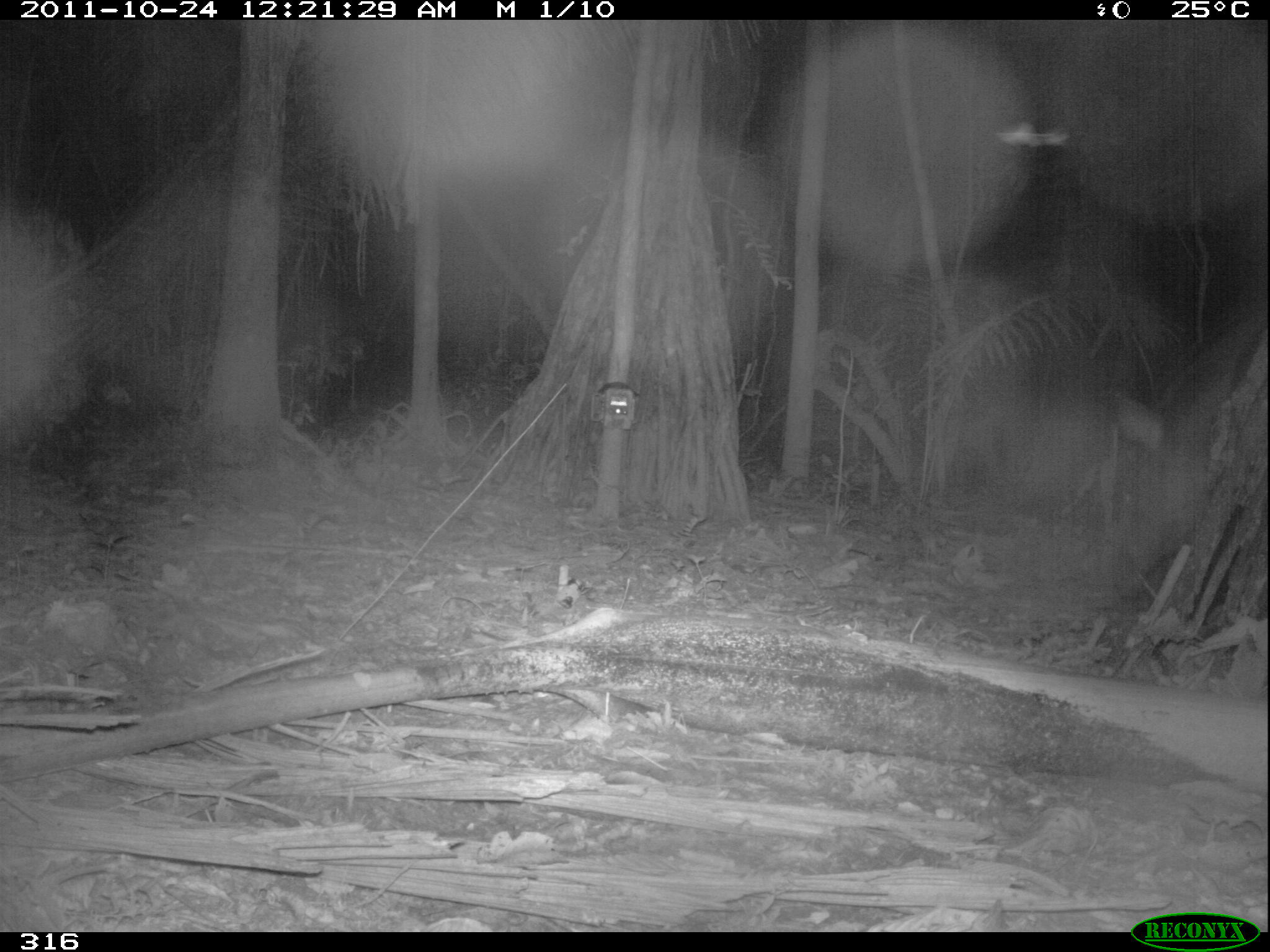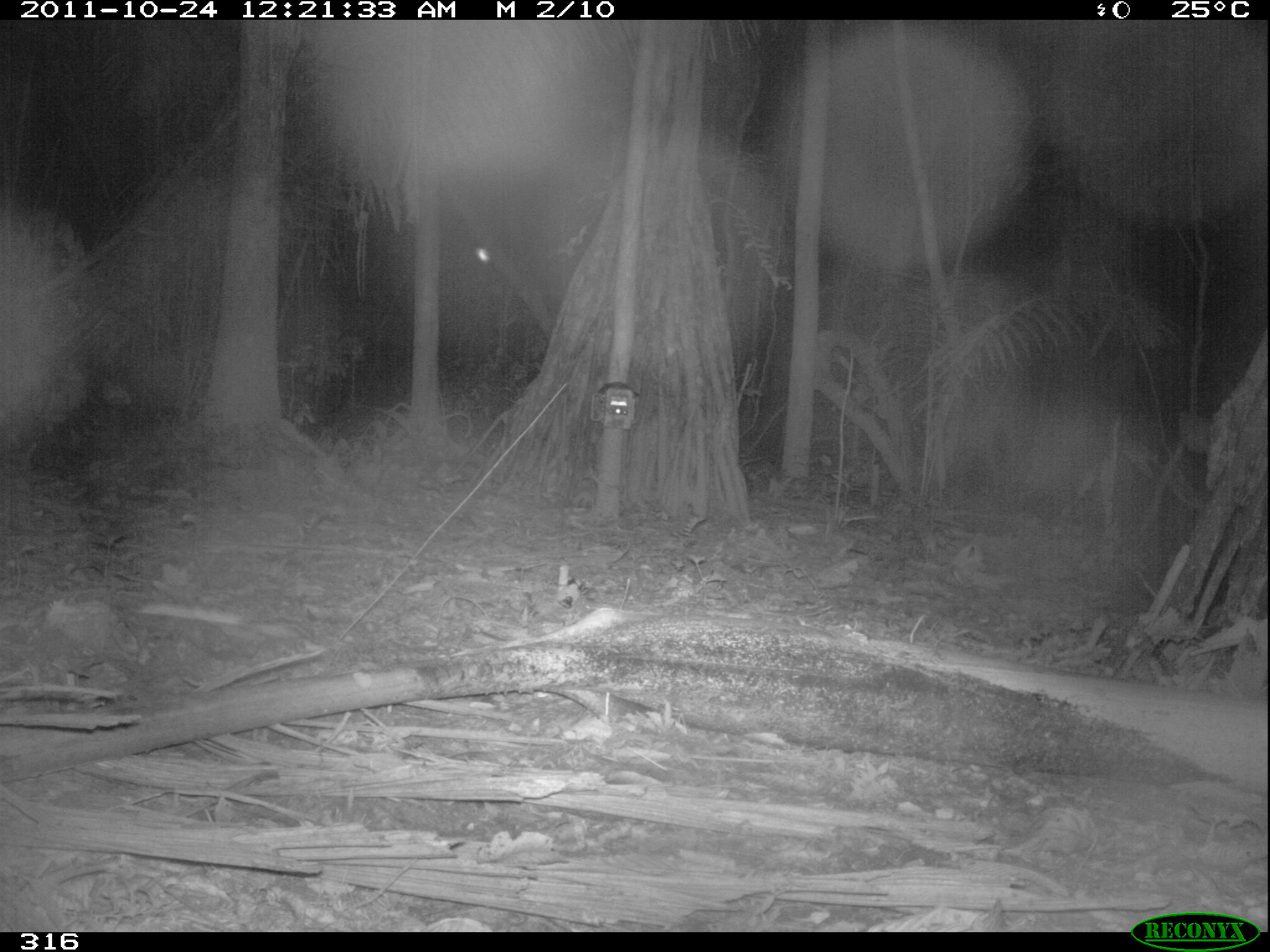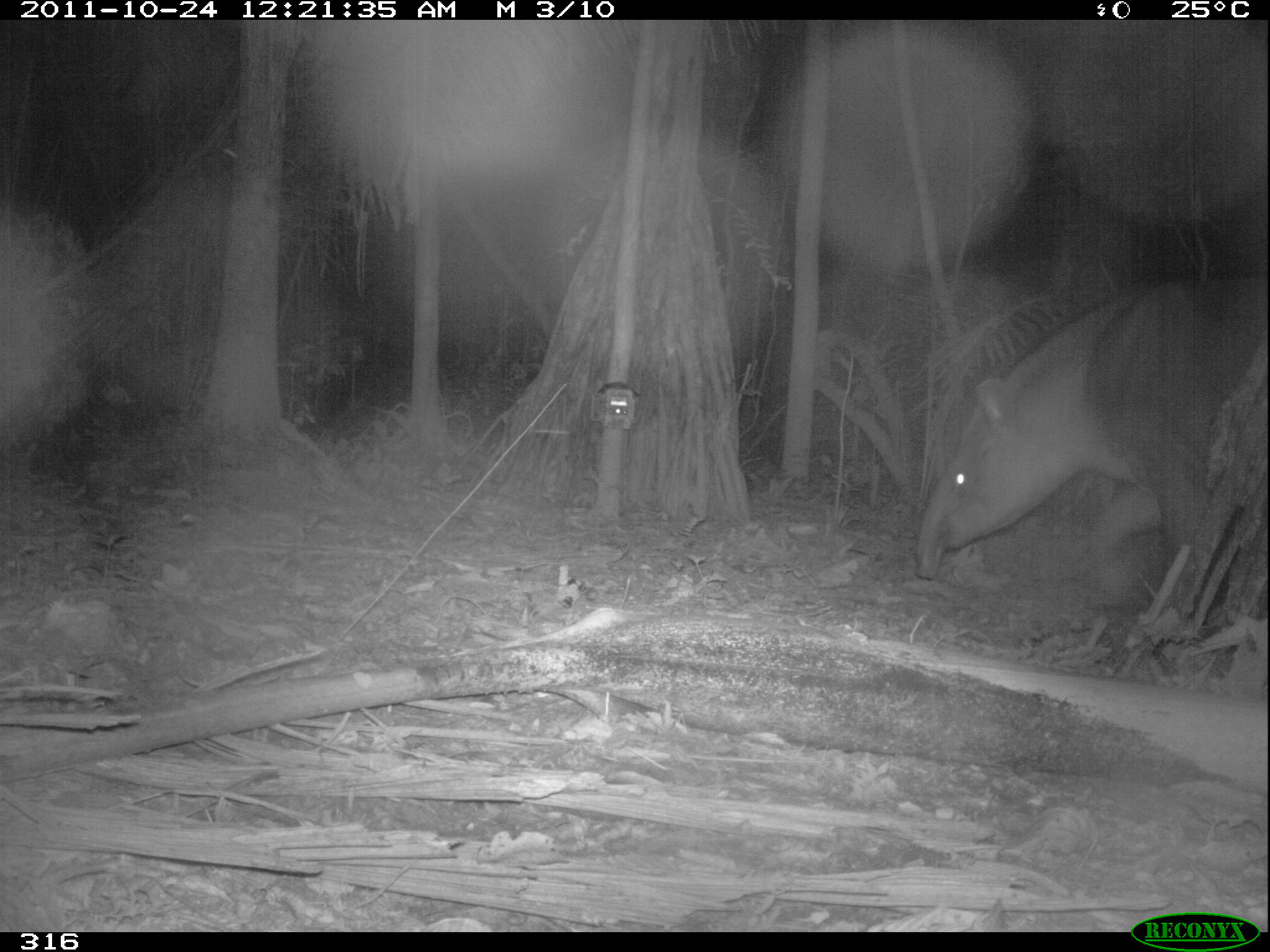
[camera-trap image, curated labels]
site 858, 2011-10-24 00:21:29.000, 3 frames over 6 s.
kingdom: Animalia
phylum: Chordata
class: Mammalia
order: Perissodactyla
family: Tapiridae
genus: Tapirus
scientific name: Tapirus terrestris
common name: south american tapir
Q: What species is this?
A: Tapirus terrestris (south american tapir).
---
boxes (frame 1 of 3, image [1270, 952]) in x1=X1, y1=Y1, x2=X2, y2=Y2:
tapirus terrestris: x1=1104, y1=309, x2=1267, y2=596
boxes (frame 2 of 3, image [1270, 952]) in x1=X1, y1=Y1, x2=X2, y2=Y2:
tapirus terrestris: x1=1177, y1=411, x2=1212, y2=454